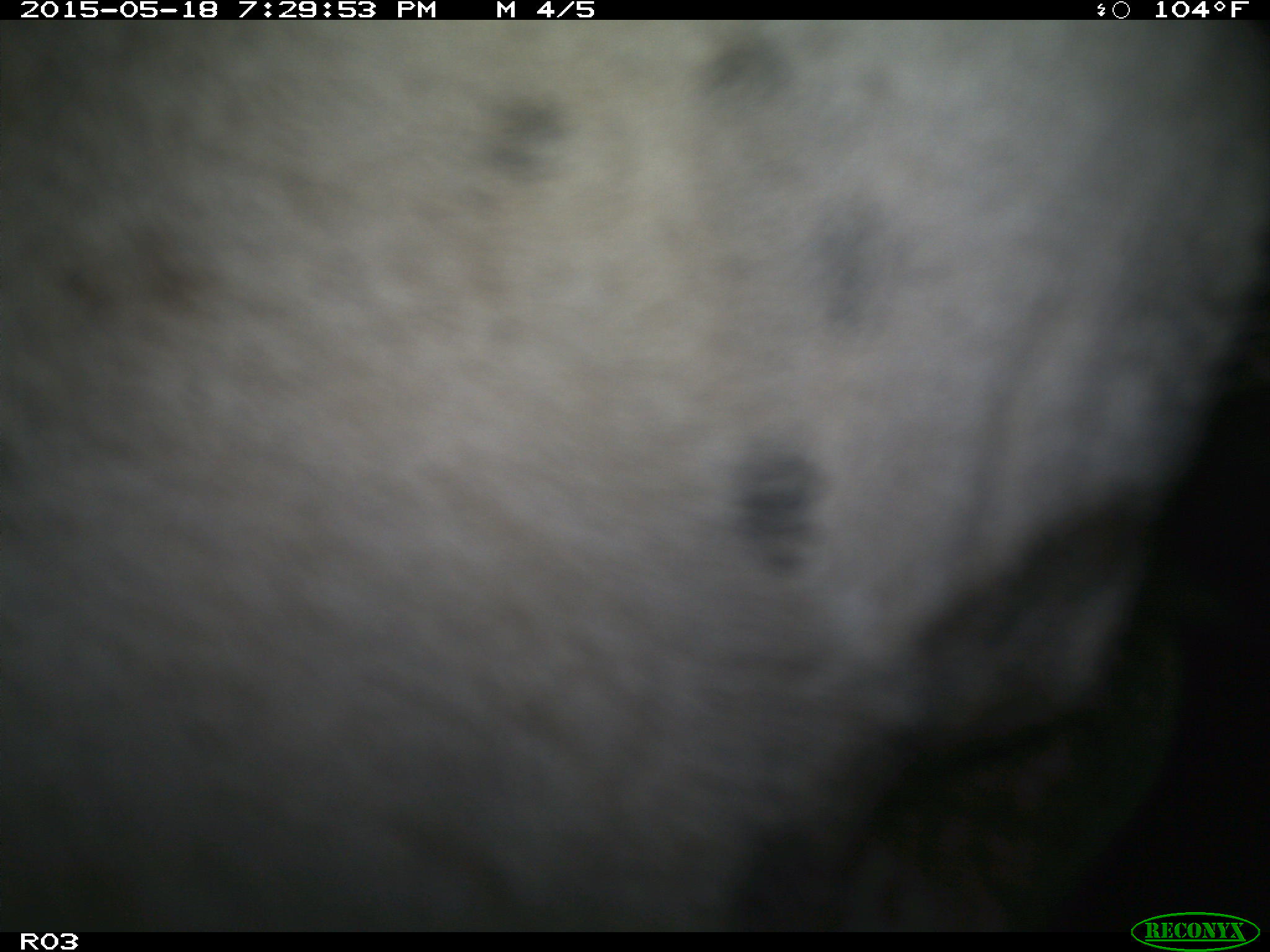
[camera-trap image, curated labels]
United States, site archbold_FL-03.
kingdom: Animalia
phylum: Chordata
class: Mammalia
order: Artiodactyla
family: Bovidae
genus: Bos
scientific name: Bos taurus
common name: domestic cow